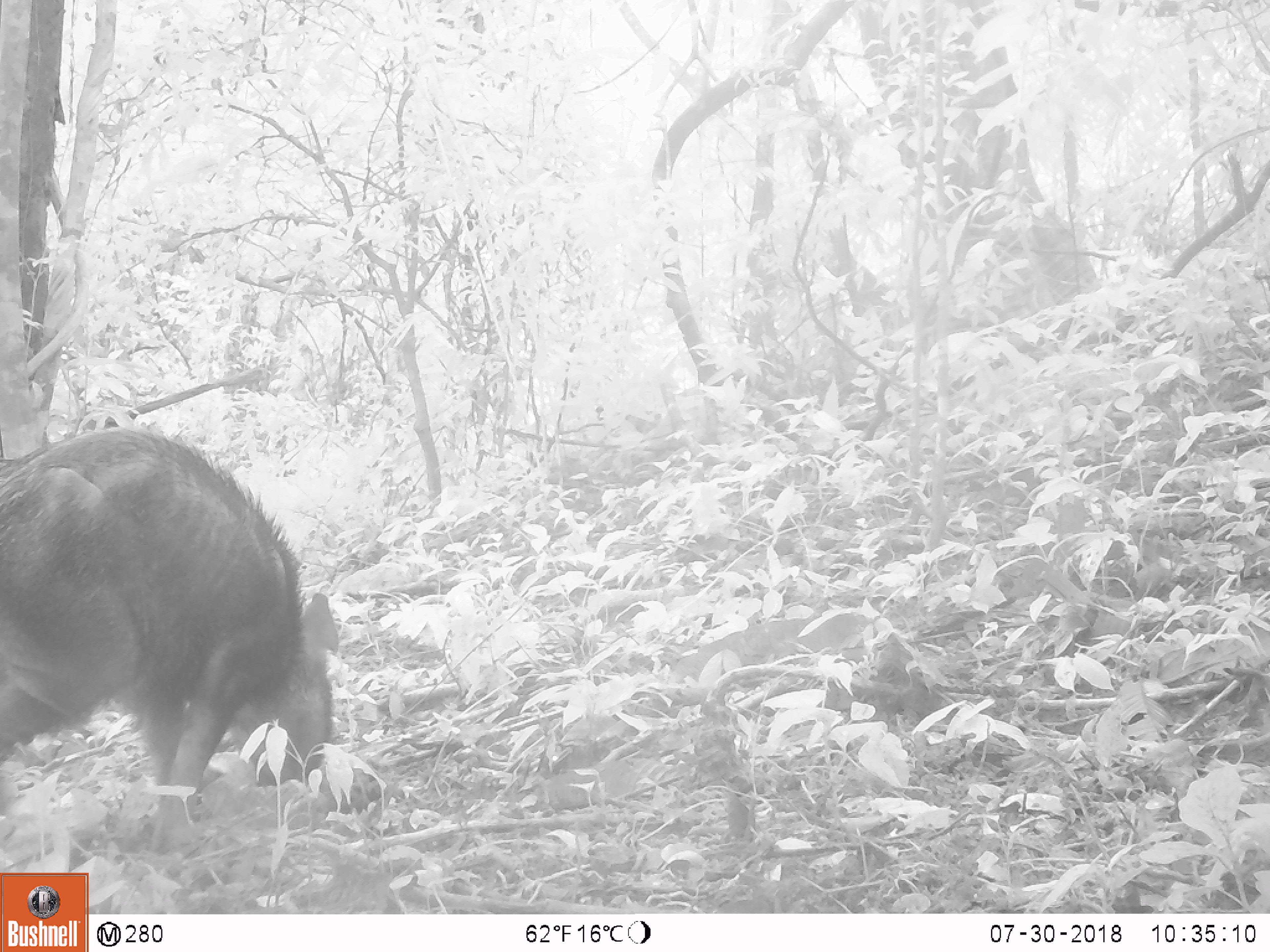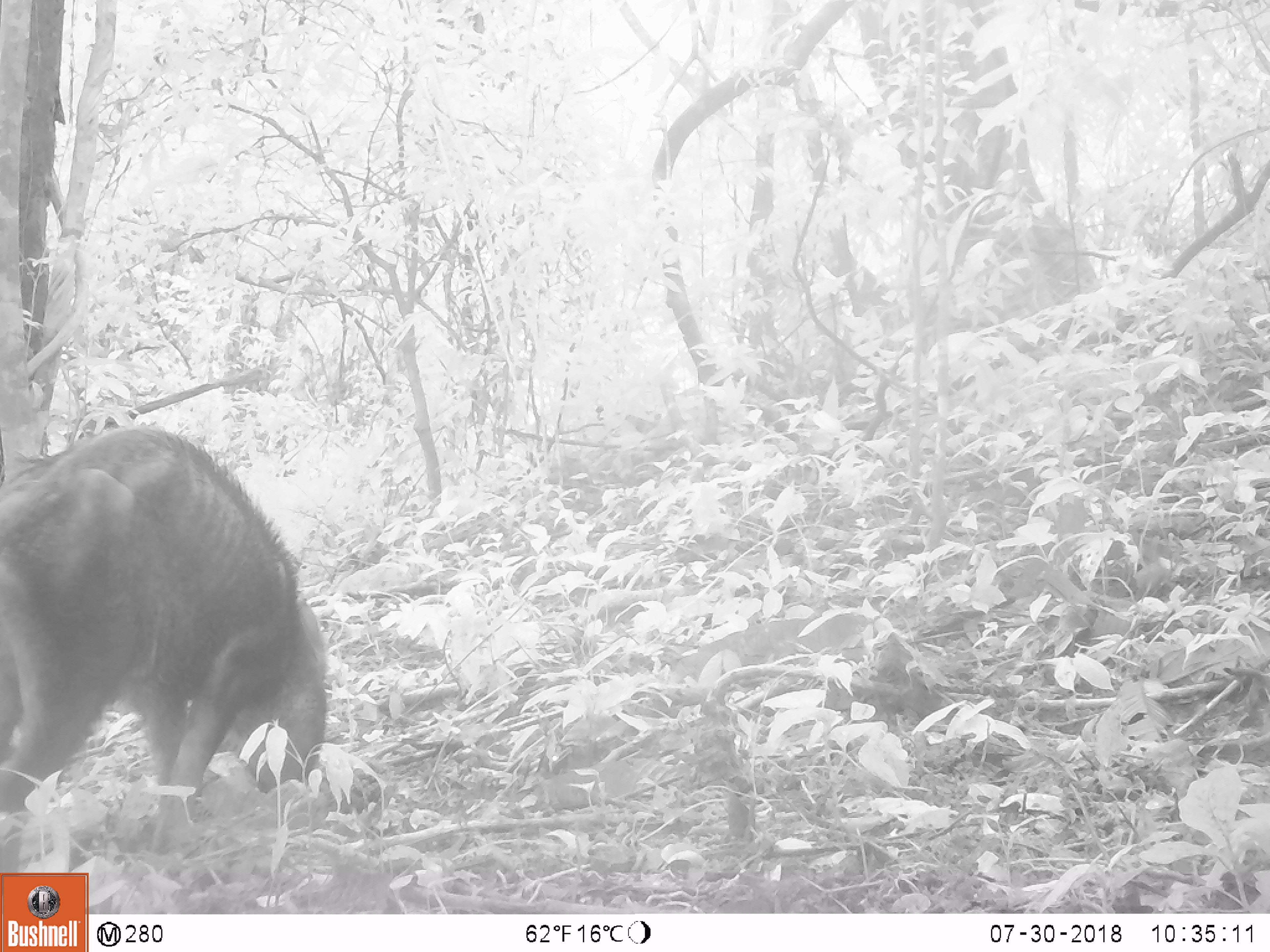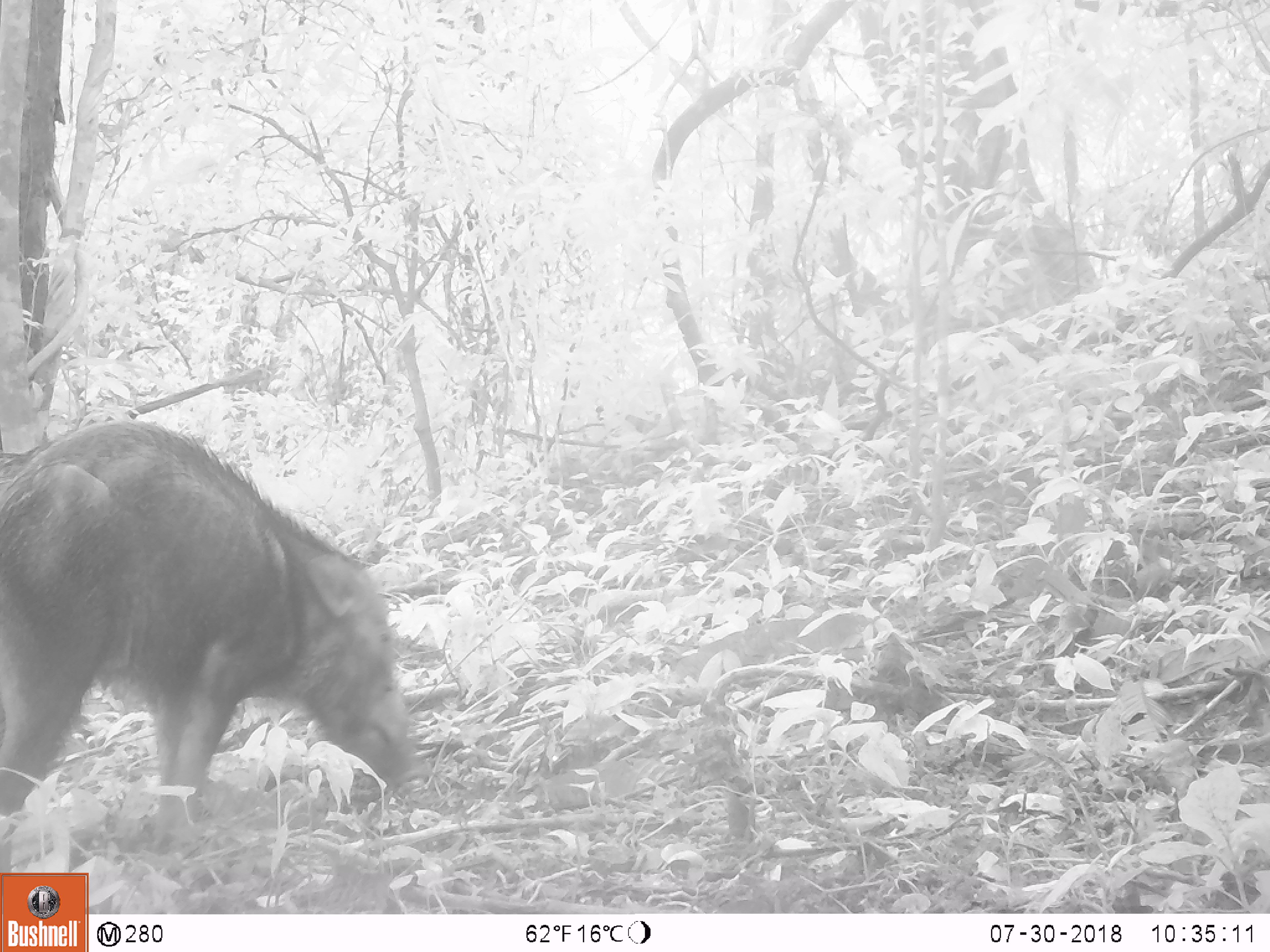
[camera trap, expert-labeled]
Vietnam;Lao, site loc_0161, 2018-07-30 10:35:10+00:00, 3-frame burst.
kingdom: Animalia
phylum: Chordata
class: Mammalia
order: Artiodactyla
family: Suidae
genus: Sus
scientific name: Sus scrofa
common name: eurasian wild pig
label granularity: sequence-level